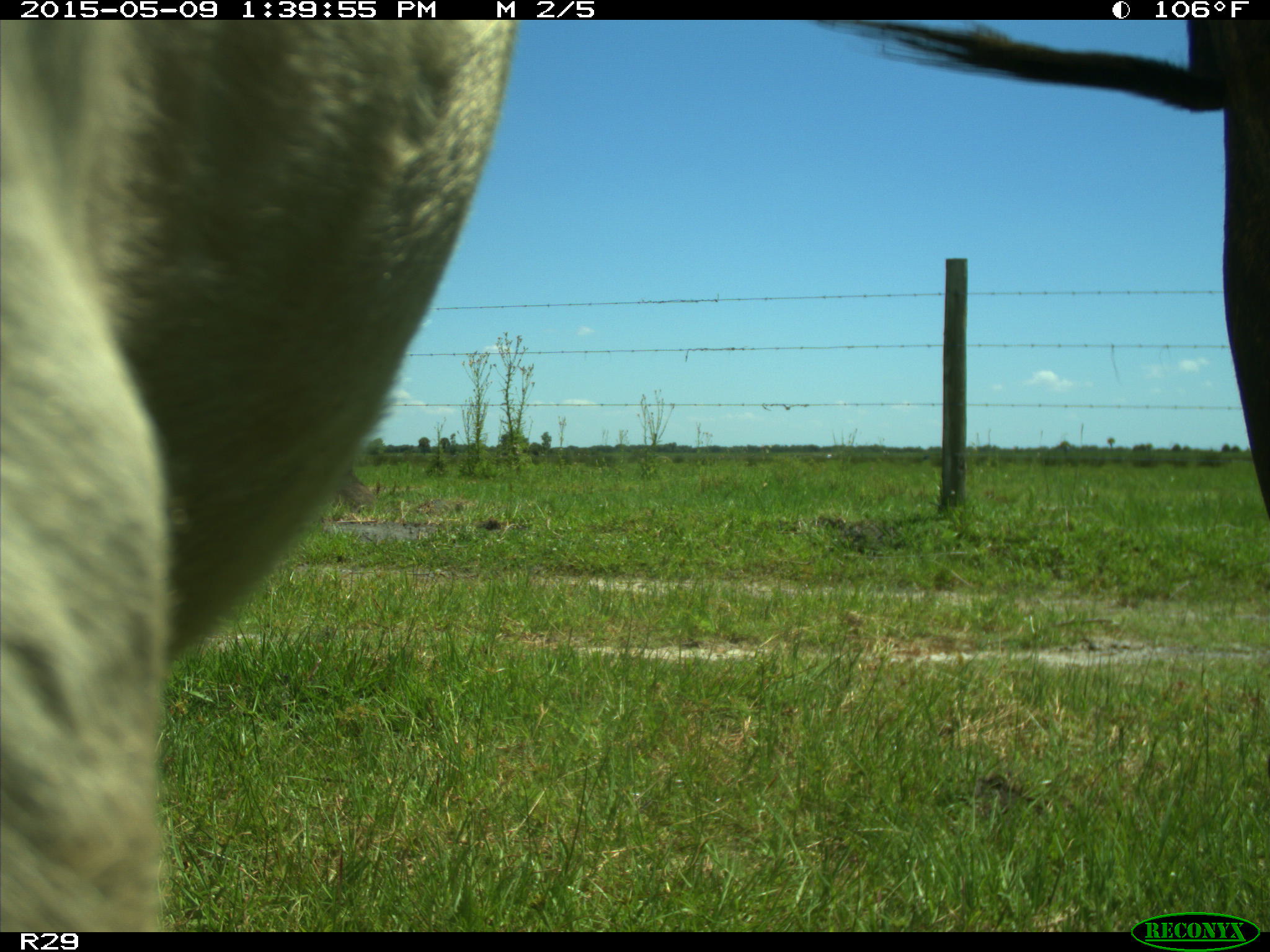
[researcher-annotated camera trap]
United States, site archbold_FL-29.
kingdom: Animalia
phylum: Chordata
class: Mammalia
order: Artiodactyla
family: Bovidae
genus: Bos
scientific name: Bos taurus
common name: domestic cow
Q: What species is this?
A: Bos taurus (domestic cow).